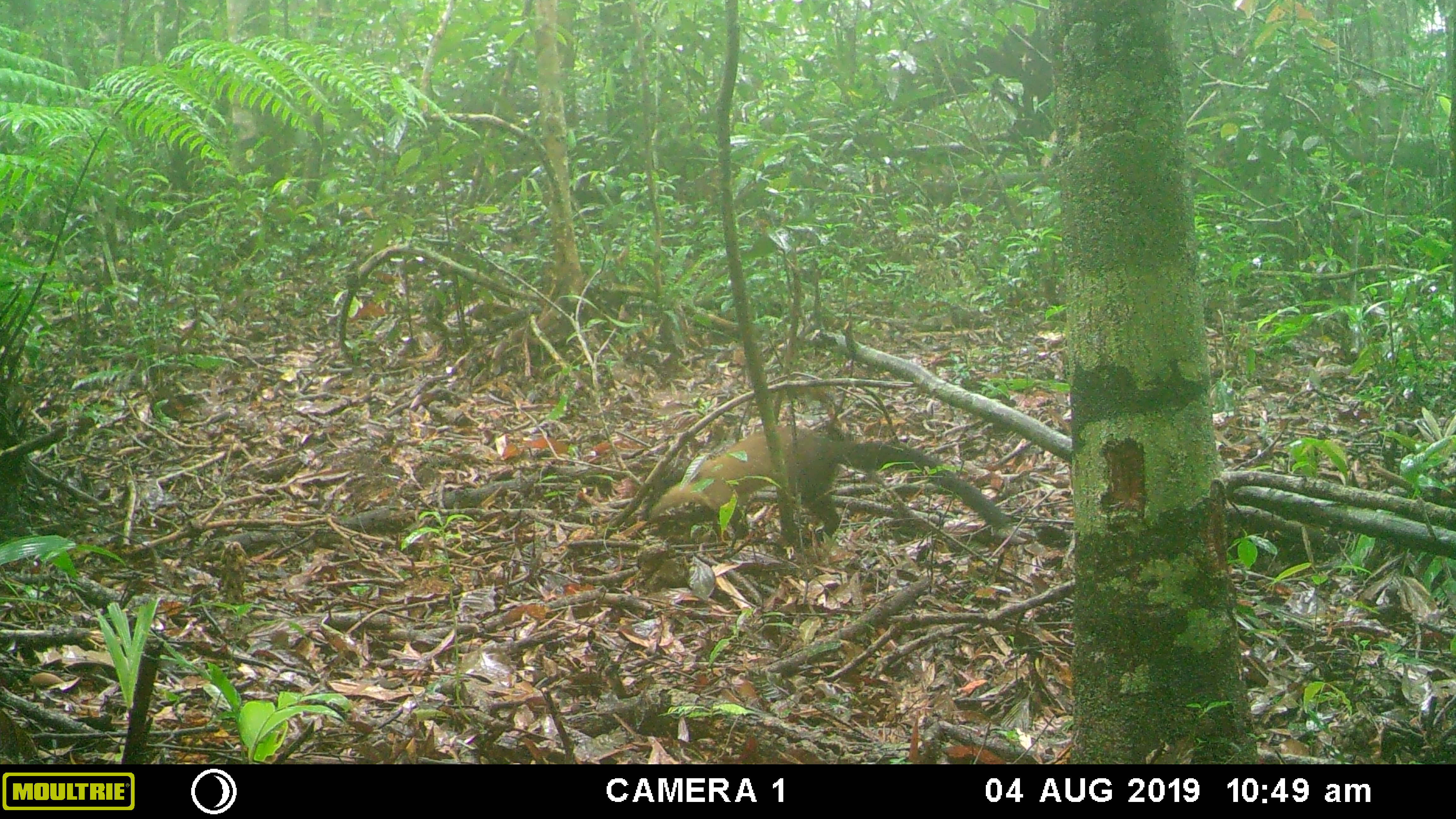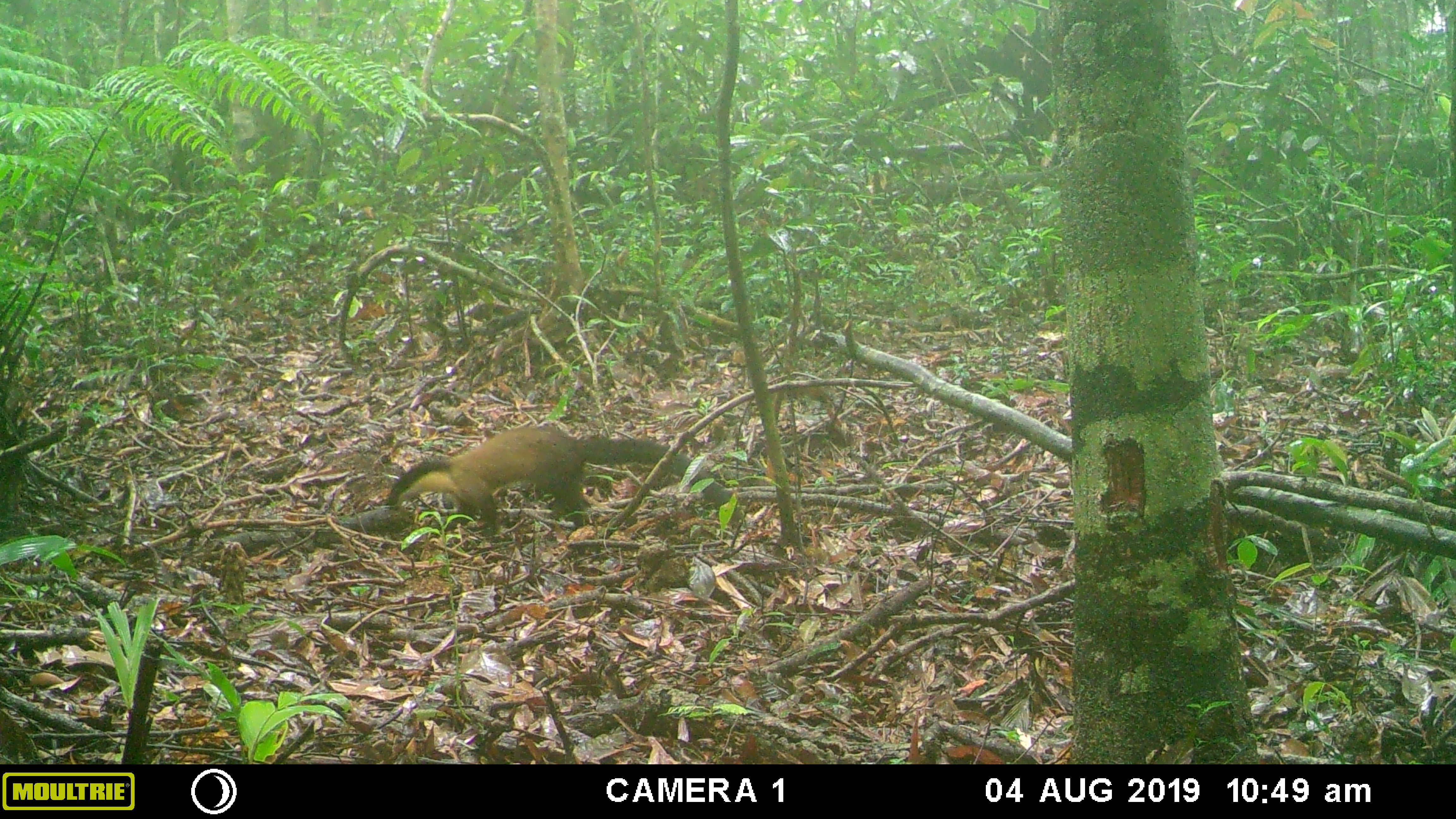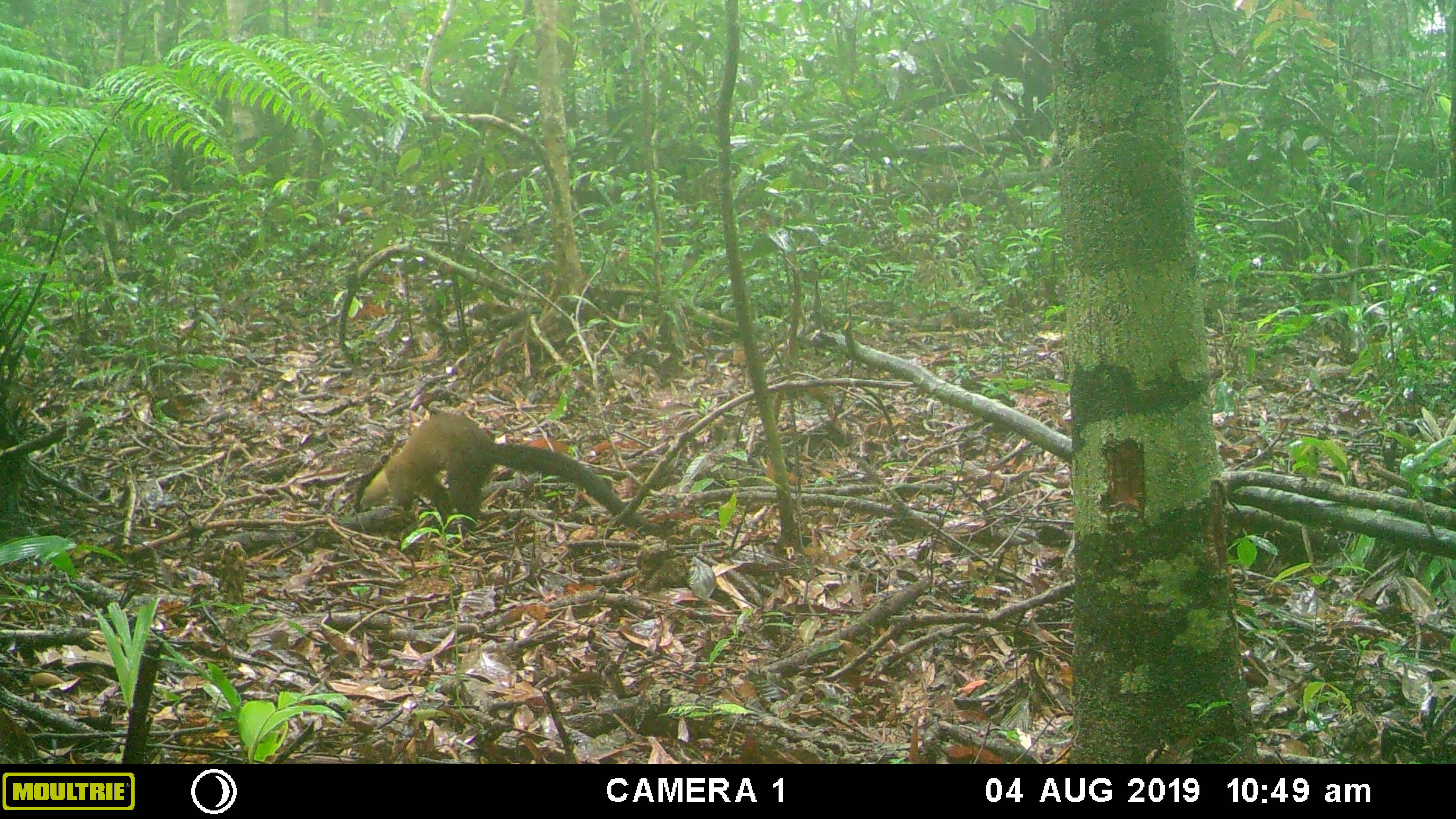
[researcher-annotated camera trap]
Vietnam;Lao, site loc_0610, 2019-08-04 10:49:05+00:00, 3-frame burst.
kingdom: Animalia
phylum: Chordata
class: Mammalia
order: Carnivora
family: Mustelidae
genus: Martes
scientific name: Martes flavigula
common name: yellow-throated marten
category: yellow throated marten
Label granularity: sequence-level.